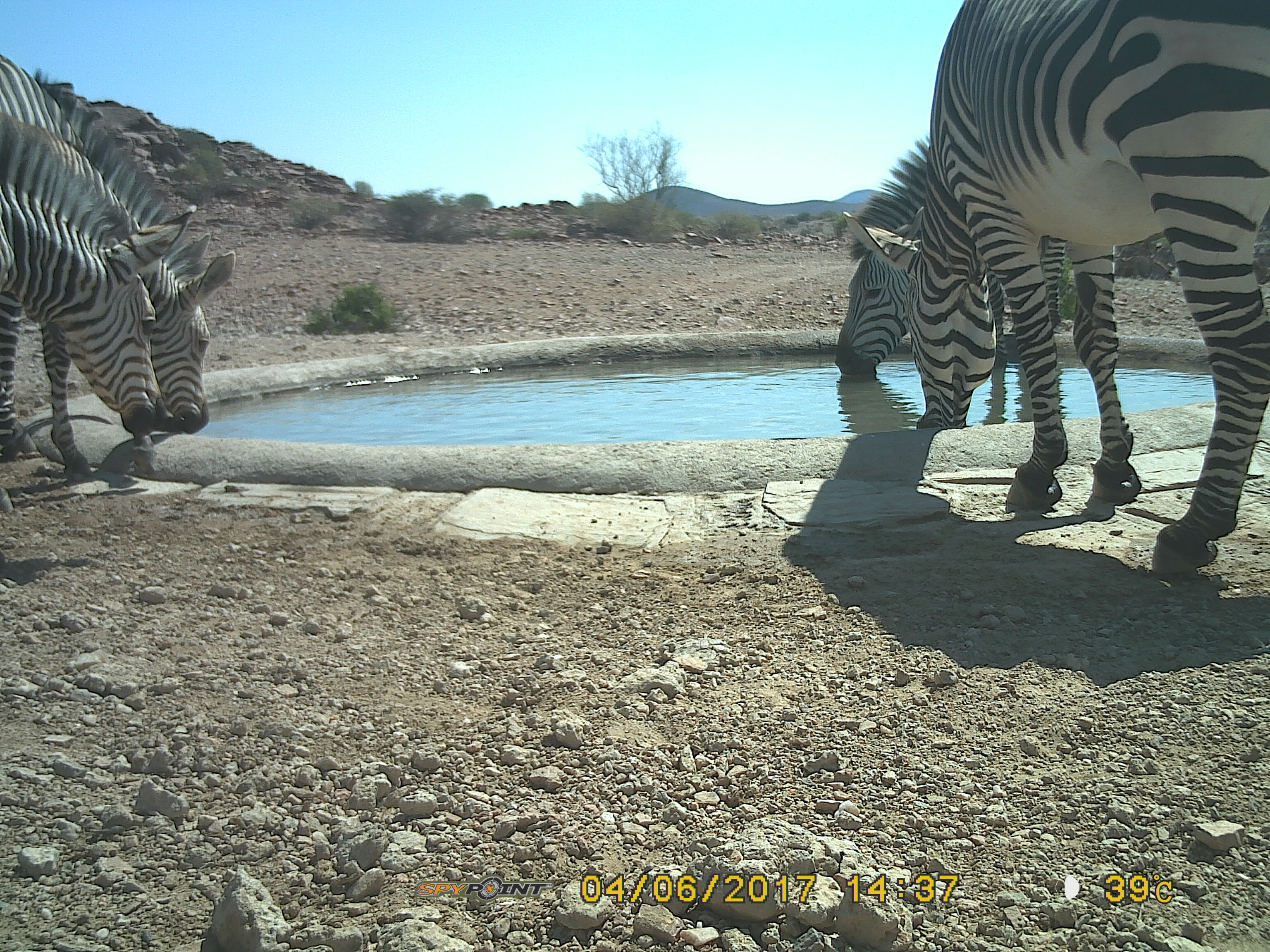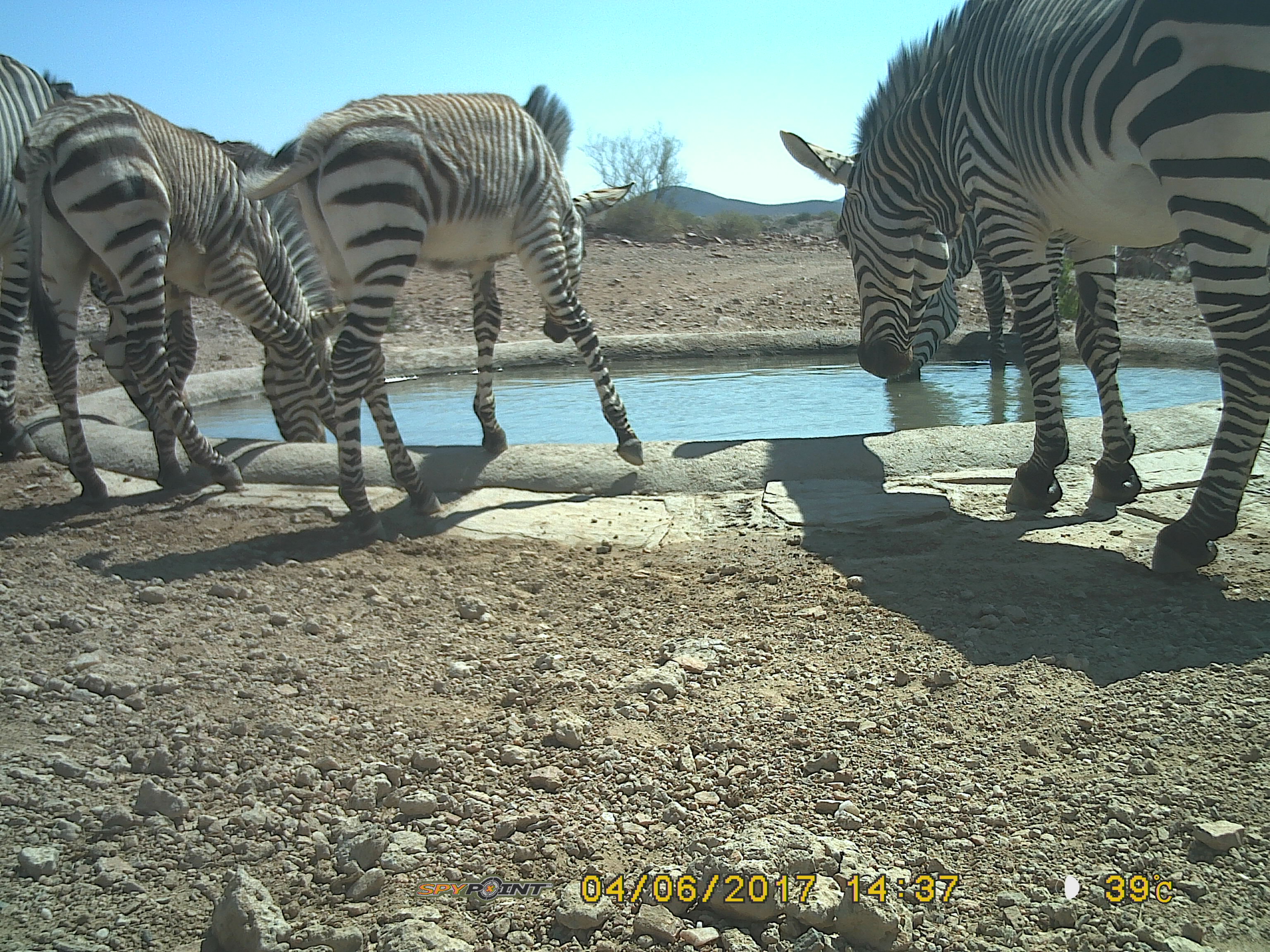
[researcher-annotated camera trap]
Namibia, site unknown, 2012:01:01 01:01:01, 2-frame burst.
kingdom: Animalia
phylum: Chordata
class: Mammalia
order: Perissodactyla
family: Equidae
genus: Equus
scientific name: Equus zebra hartmannae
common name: hartmann's mountain zebra